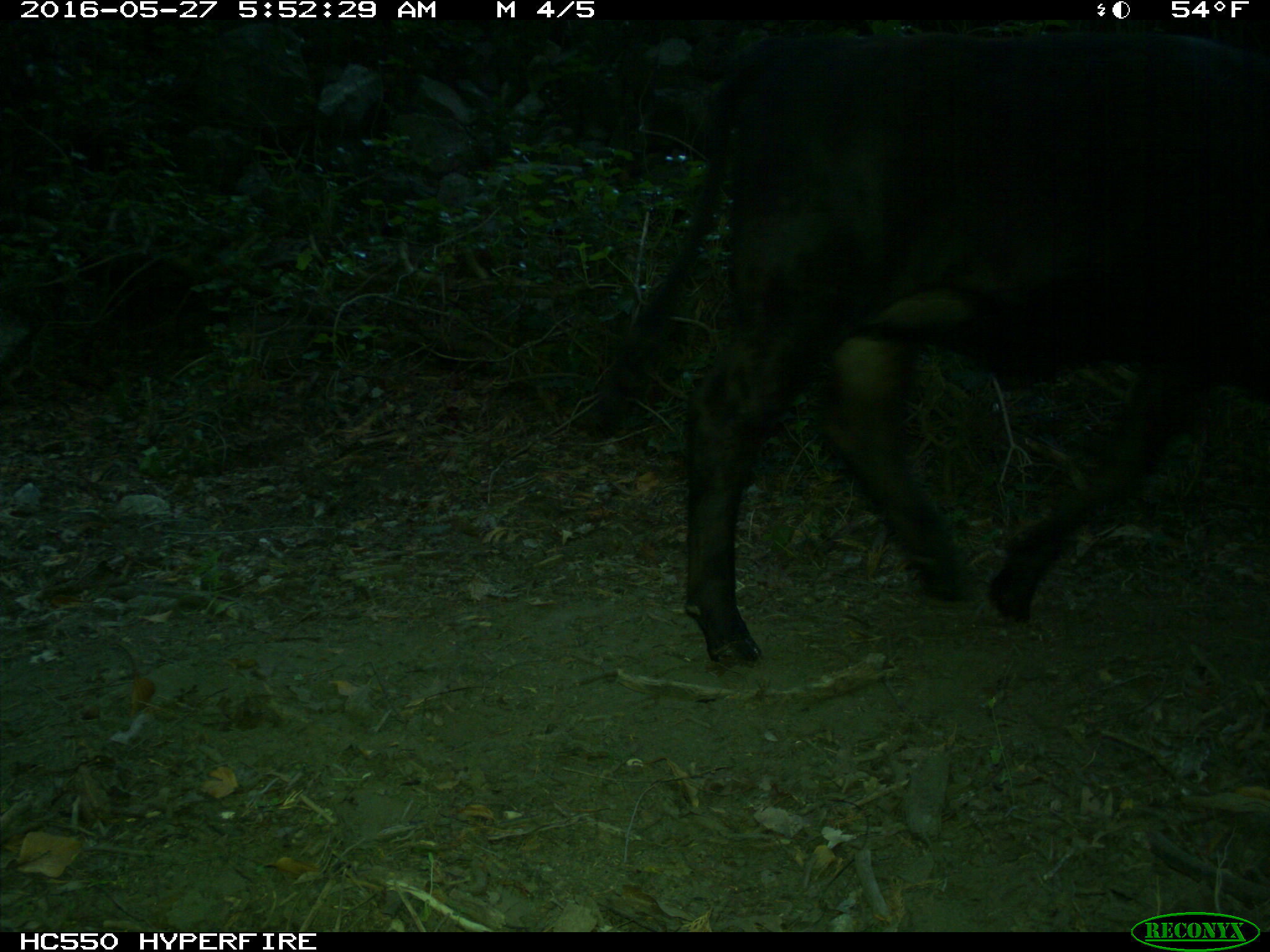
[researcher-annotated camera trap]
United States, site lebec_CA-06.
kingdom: Animalia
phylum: Chordata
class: Mammalia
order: Artiodactyla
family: Bovidae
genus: Bos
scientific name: Bos taurus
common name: domestic cow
Bos taurus (domestic cow).